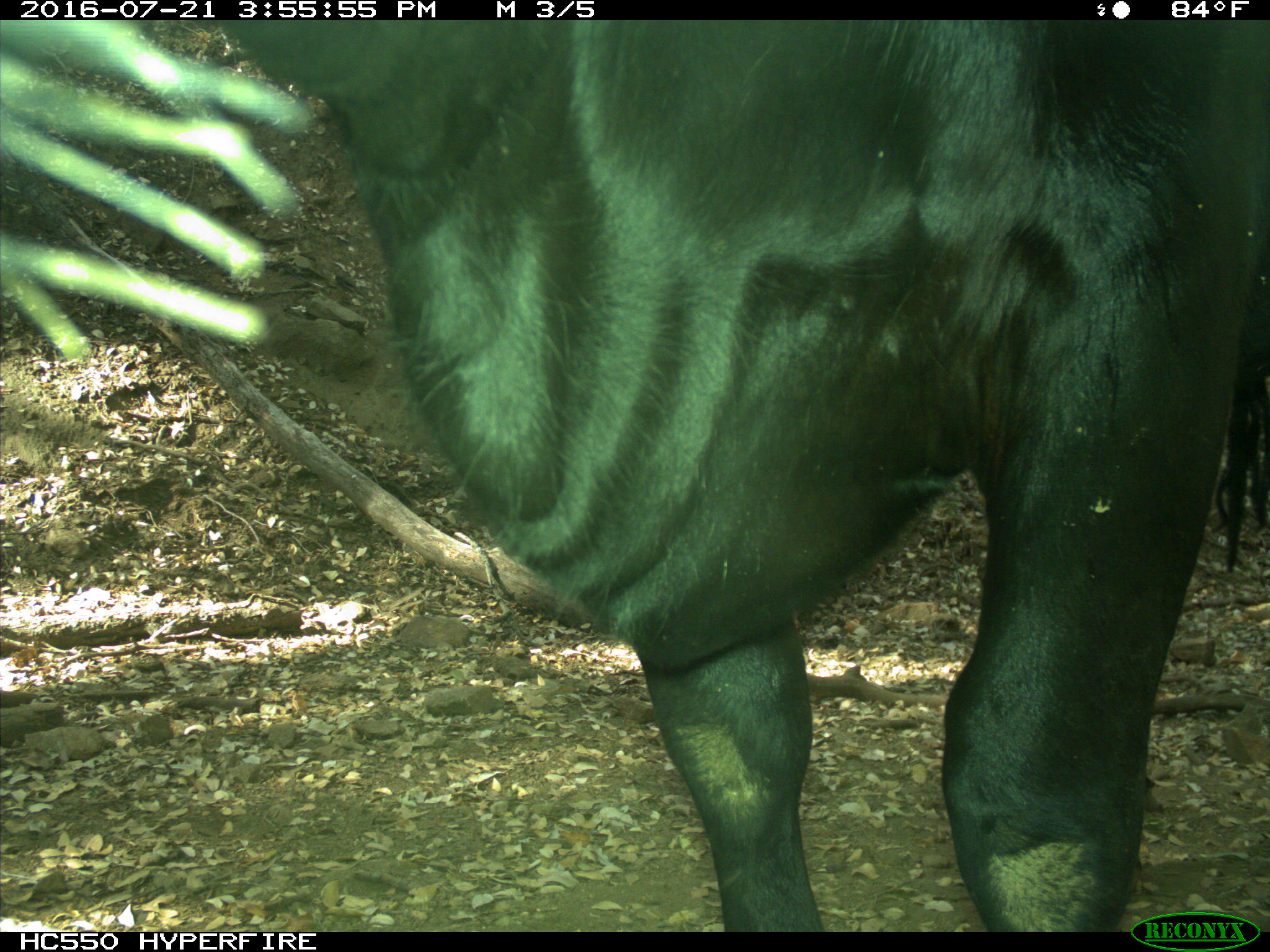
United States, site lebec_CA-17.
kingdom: Animalia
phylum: Chordata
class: Mammalia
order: Artiodactyla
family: Bovidae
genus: Bos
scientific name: Bos taurus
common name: domestic cow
Bos taurus (domestic cow).